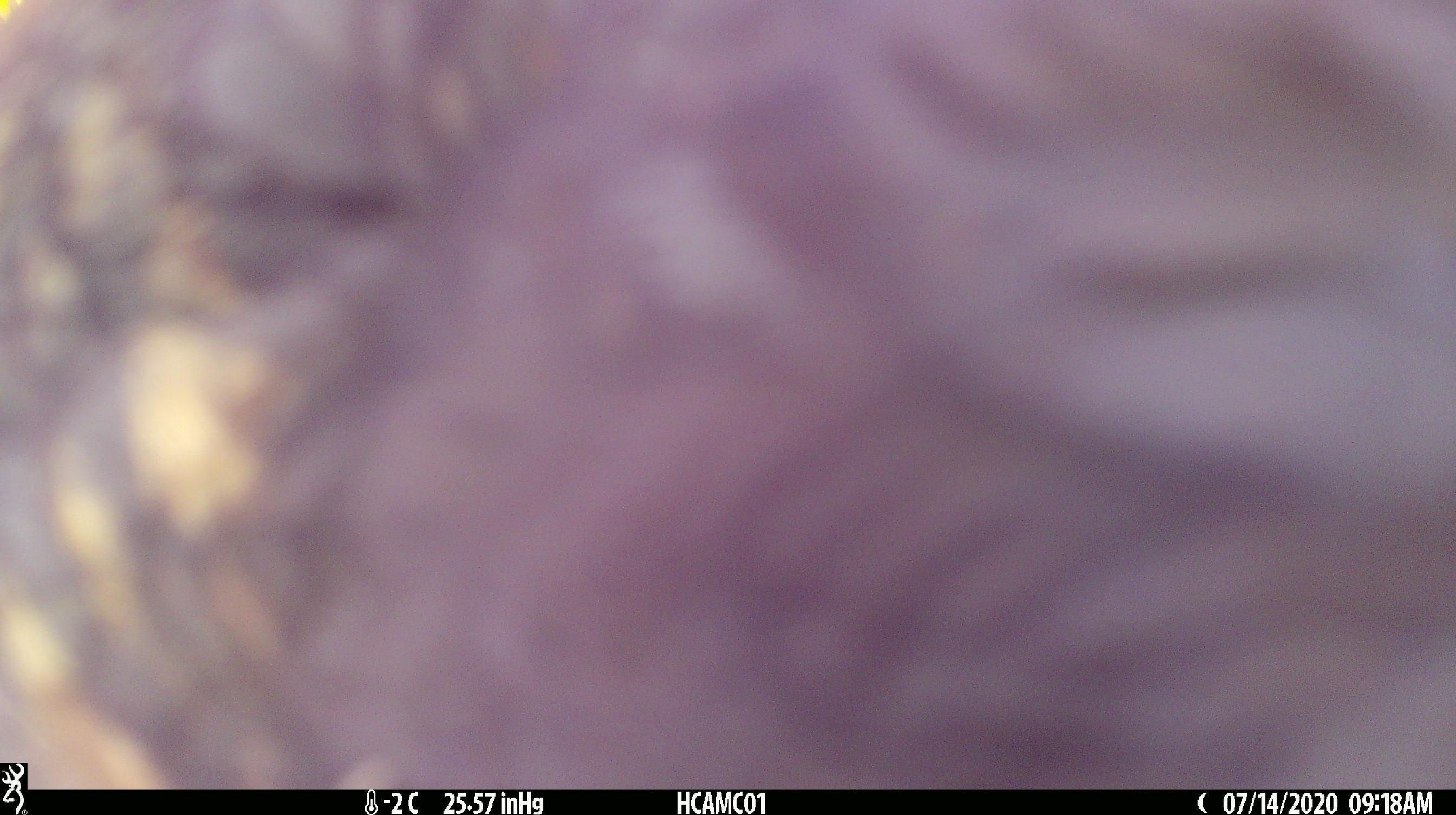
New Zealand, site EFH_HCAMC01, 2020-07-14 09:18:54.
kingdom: Animalia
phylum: Chordata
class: Aves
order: Psittaciformes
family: Strigopidae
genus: Nestor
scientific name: Nestor notabilis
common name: kea